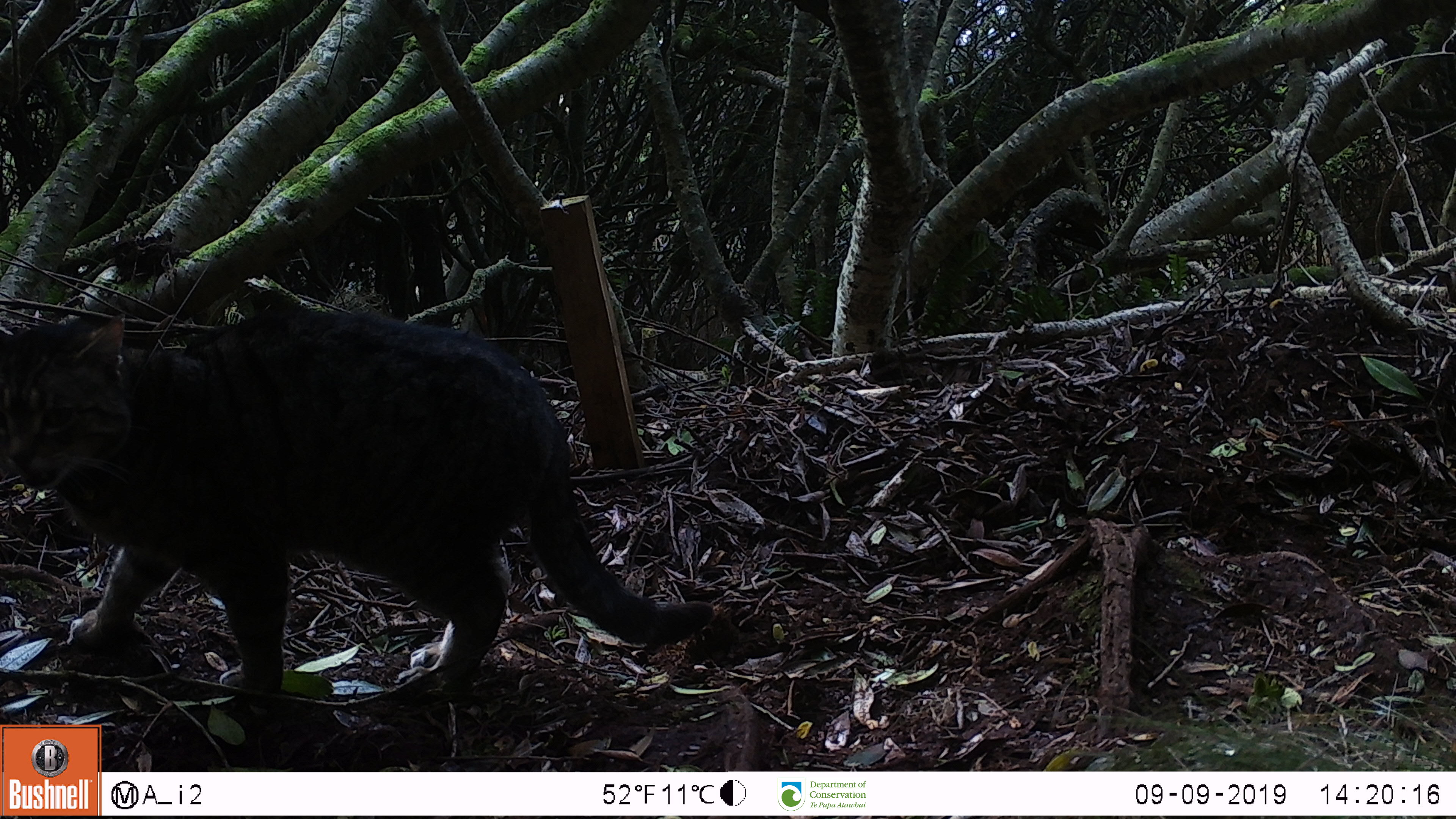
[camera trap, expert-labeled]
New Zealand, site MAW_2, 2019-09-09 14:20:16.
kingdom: Animalia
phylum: Chordata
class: Mammalia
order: Carnivora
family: Felidae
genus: Felis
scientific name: Felis catus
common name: domestic cat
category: cat